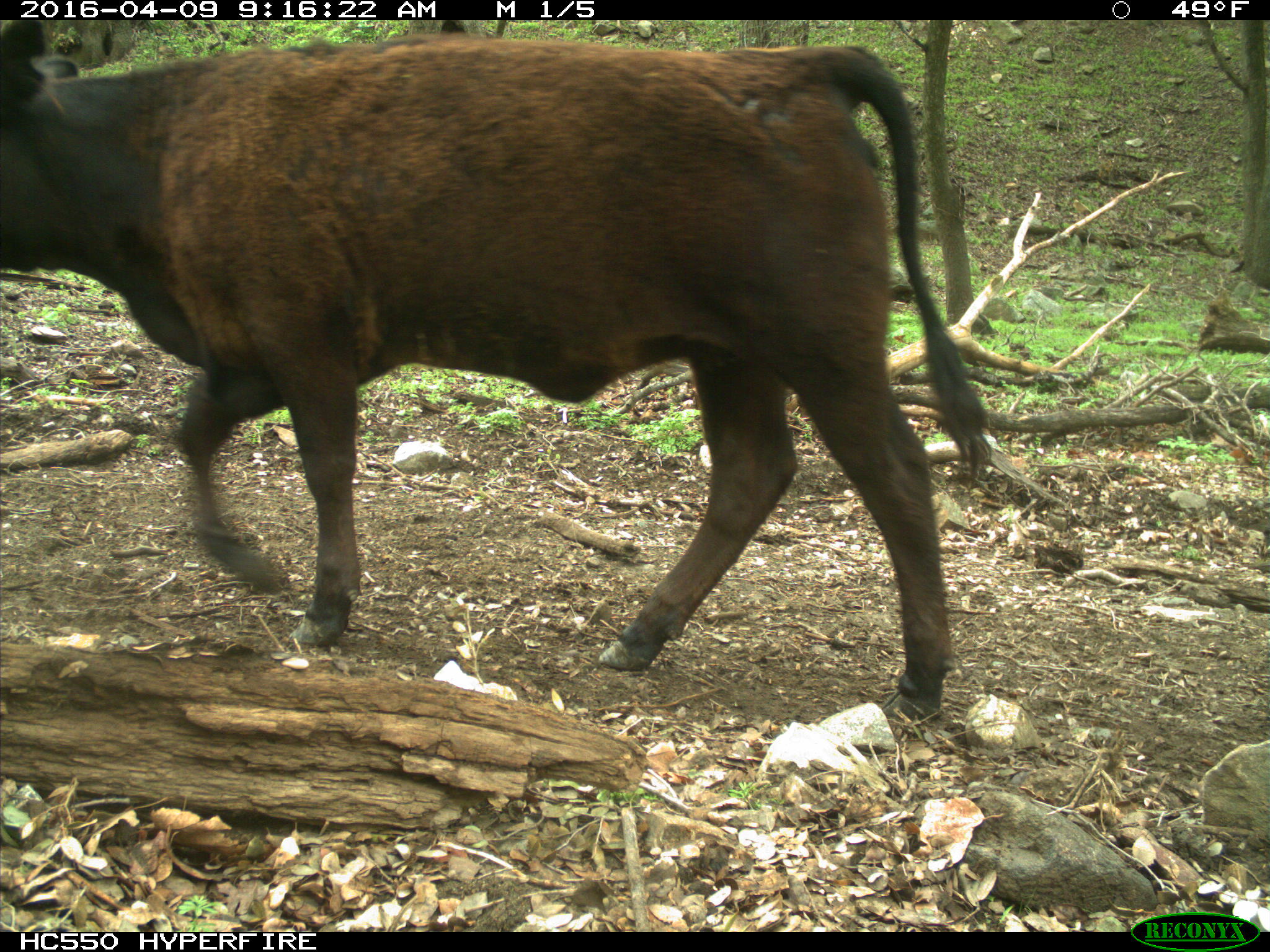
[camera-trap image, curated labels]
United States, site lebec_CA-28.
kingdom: Animalia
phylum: Chordata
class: Mammalia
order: Artiodactyla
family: Bovidae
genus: Bos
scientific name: Bos taurus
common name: domestic cow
Bos taurus (domestic cow).